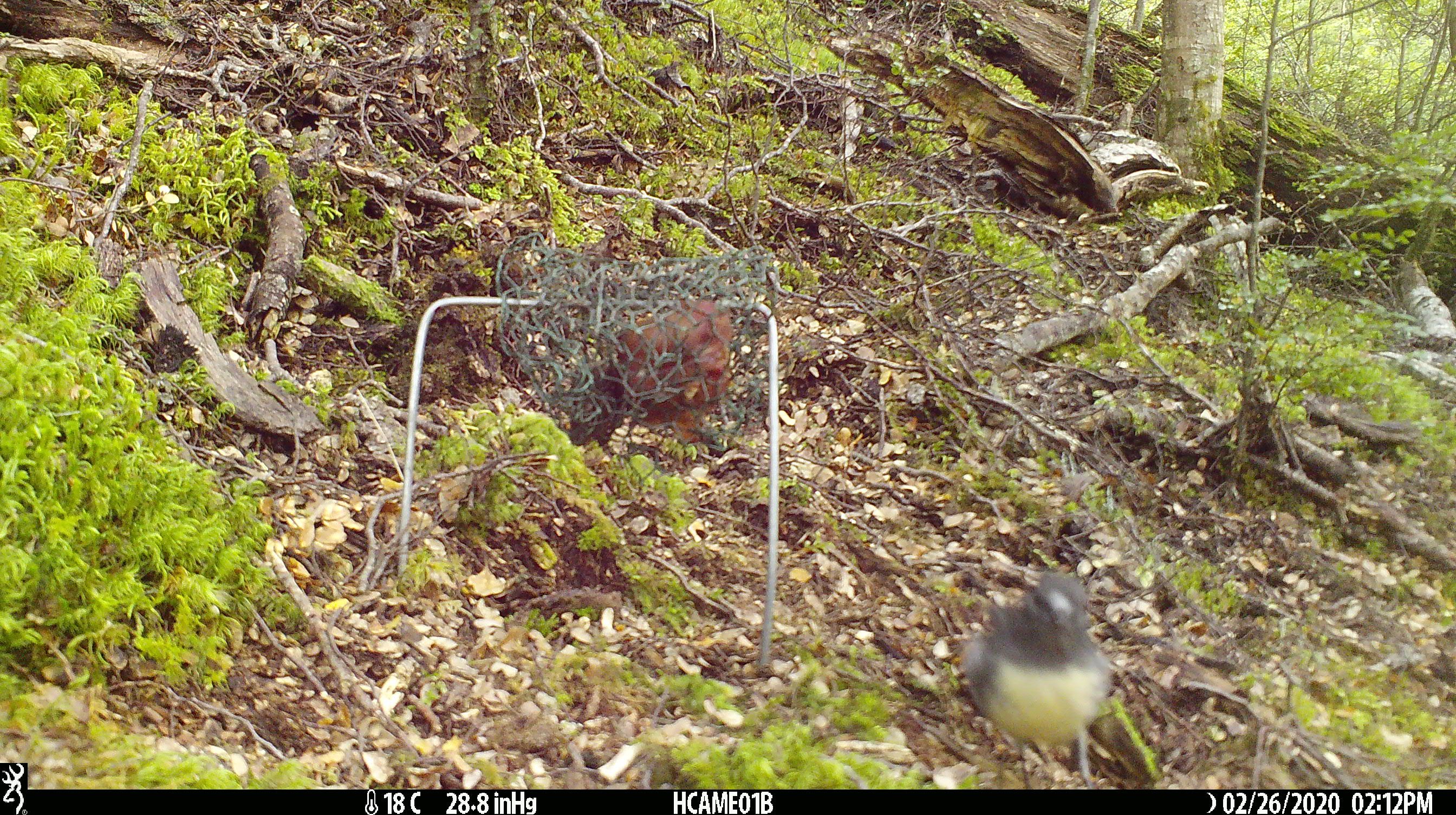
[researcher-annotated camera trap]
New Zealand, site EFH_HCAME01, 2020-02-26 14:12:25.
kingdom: Animalia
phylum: Chordata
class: Aves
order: Passeriformes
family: Petroicidae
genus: Petroica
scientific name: Petroica australis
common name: new zealand robin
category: robin